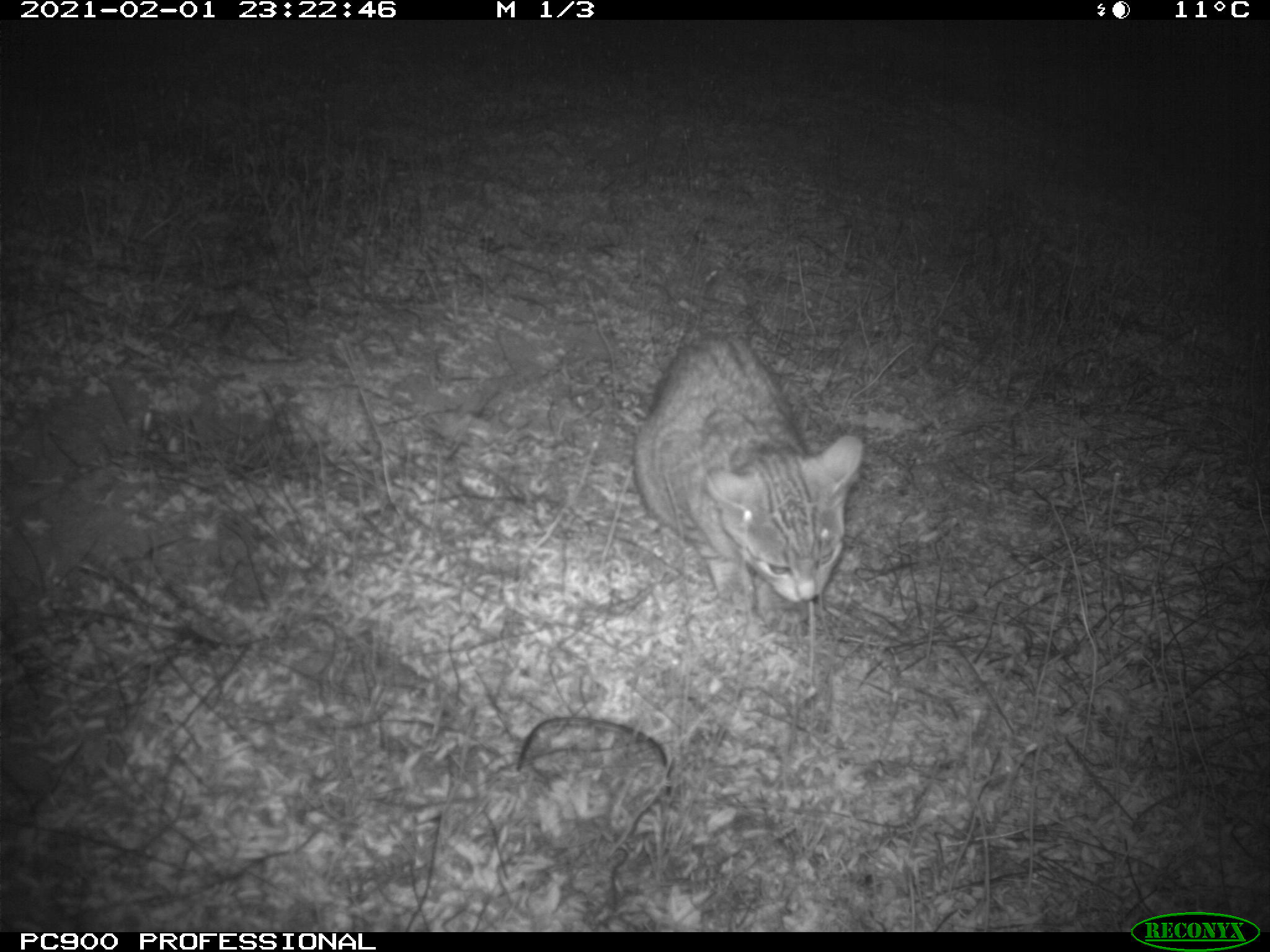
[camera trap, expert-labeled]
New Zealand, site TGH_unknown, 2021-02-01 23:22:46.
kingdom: Animalia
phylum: Chordata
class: Mammalia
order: Carnivora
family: Felidae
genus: Felis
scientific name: Felis catus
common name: domestic cat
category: cat